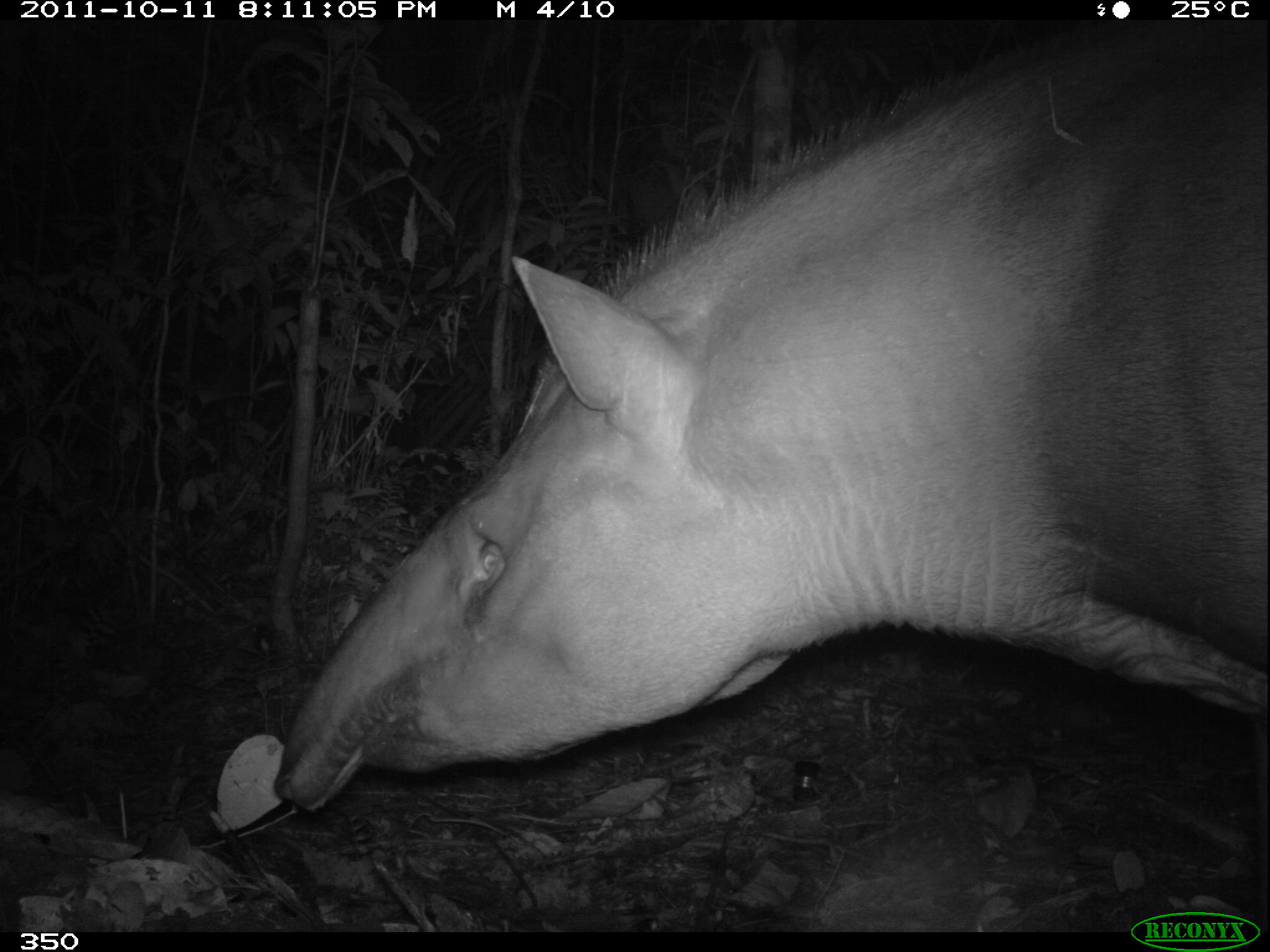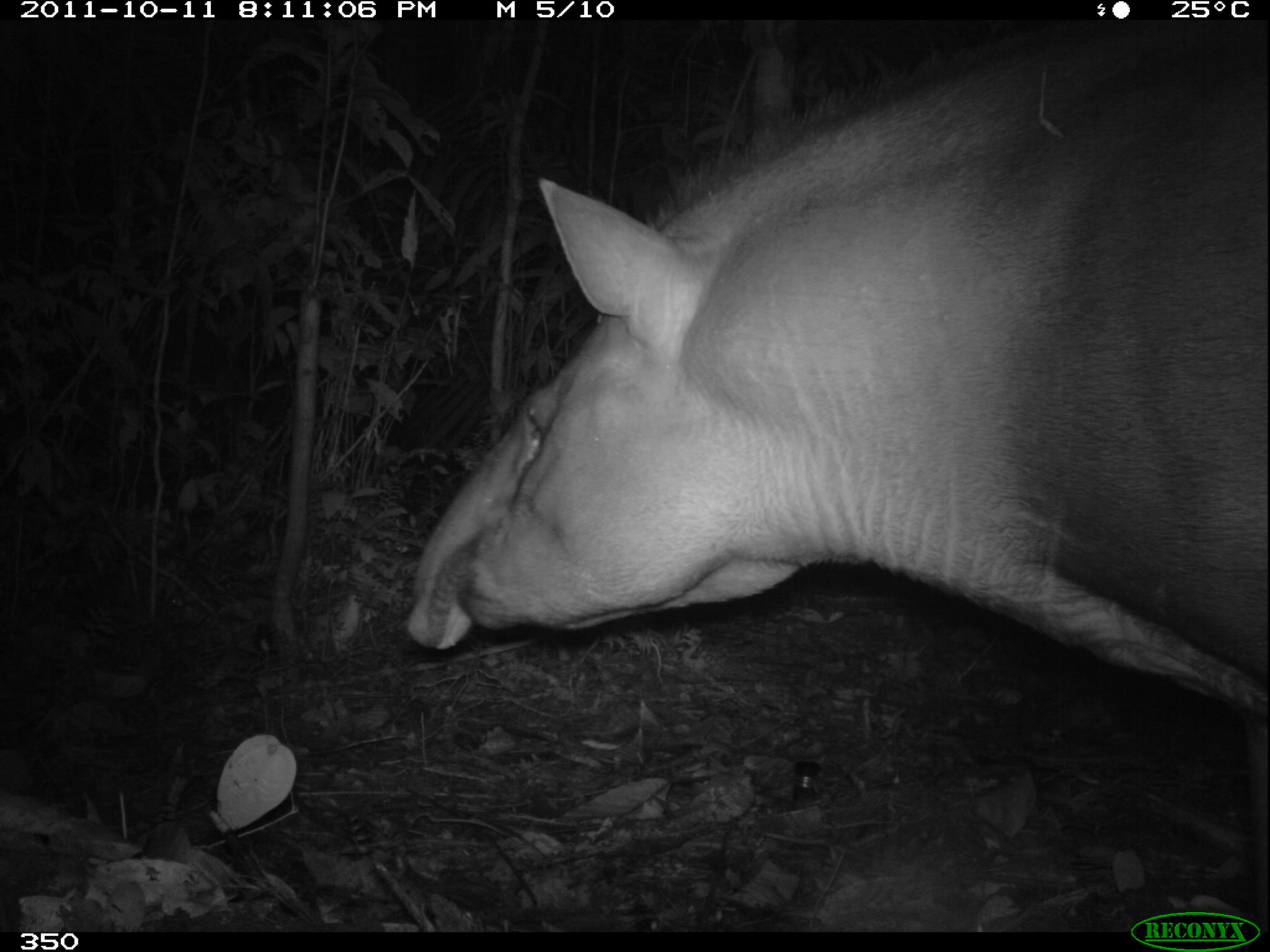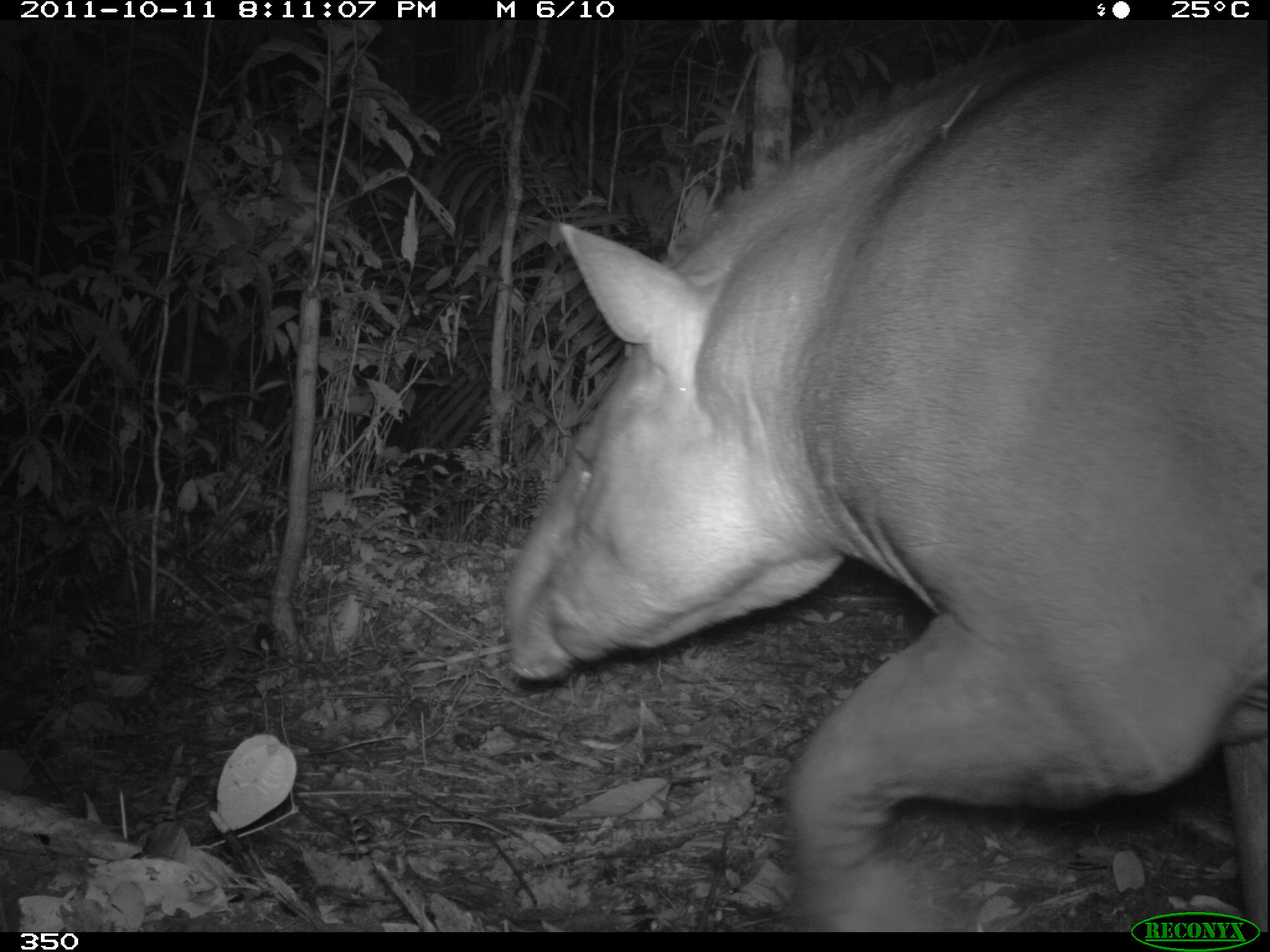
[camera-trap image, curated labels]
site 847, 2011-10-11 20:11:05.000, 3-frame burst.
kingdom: Animalia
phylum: Chordata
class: Mammalia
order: Perissodactyla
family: Tapiridae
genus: Tapirus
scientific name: Tapirus terrestris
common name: south american tapir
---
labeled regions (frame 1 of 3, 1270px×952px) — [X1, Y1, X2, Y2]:
tapirus terrestris: [274, 20, 1266, 933]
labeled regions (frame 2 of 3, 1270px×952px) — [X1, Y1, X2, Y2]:
tapirus terrestris: [401, 22, 1261, 931]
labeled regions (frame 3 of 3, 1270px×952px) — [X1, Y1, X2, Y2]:
tapirus terrestris: [498, 18, 1267, 932]